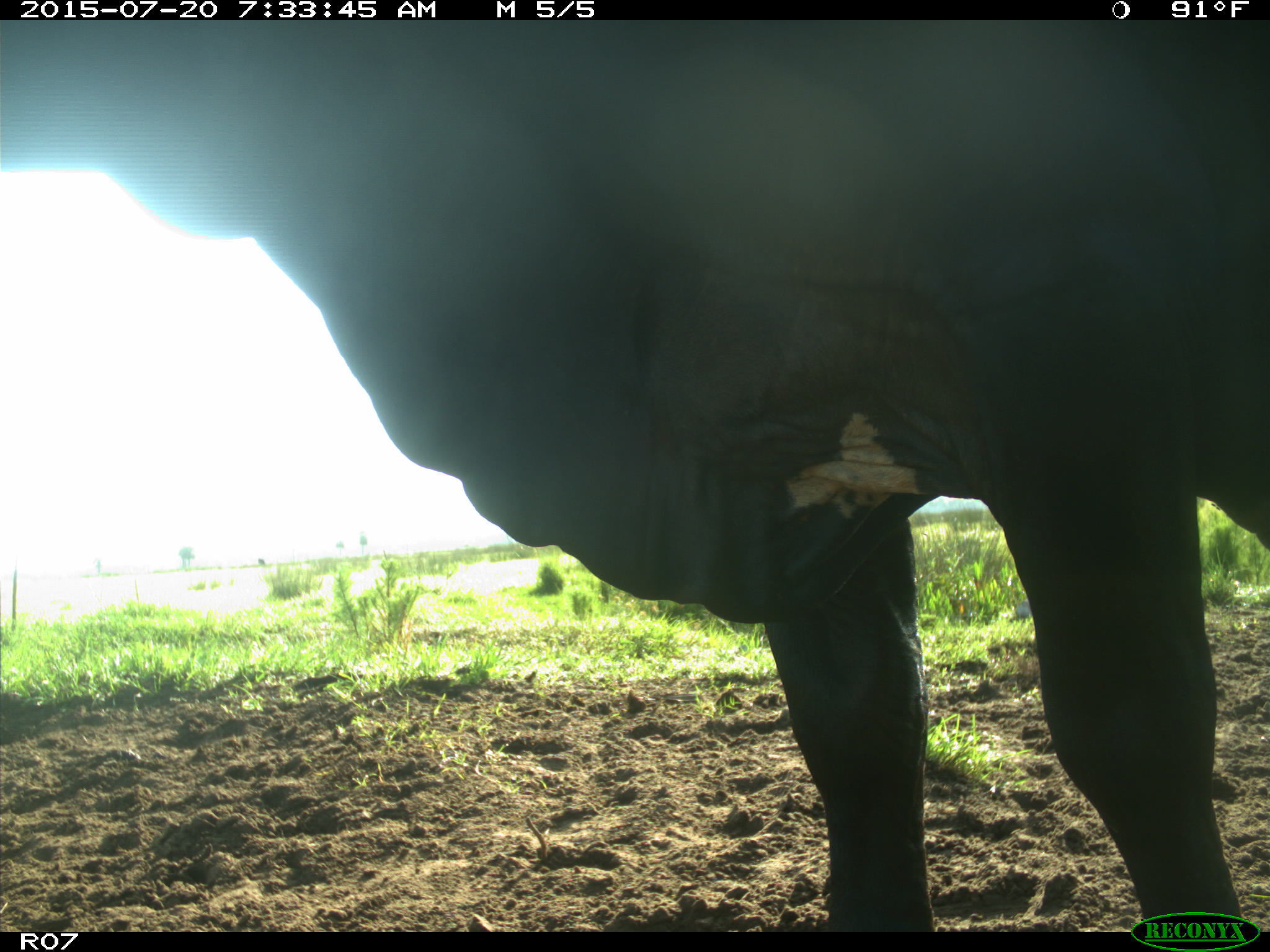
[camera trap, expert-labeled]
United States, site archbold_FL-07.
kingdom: Animalia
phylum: Chordata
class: Mammalia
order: Artiodactyla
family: Bovidae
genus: Bos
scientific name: Bos taurus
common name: domestic cow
Bos taurus (domestic cow).